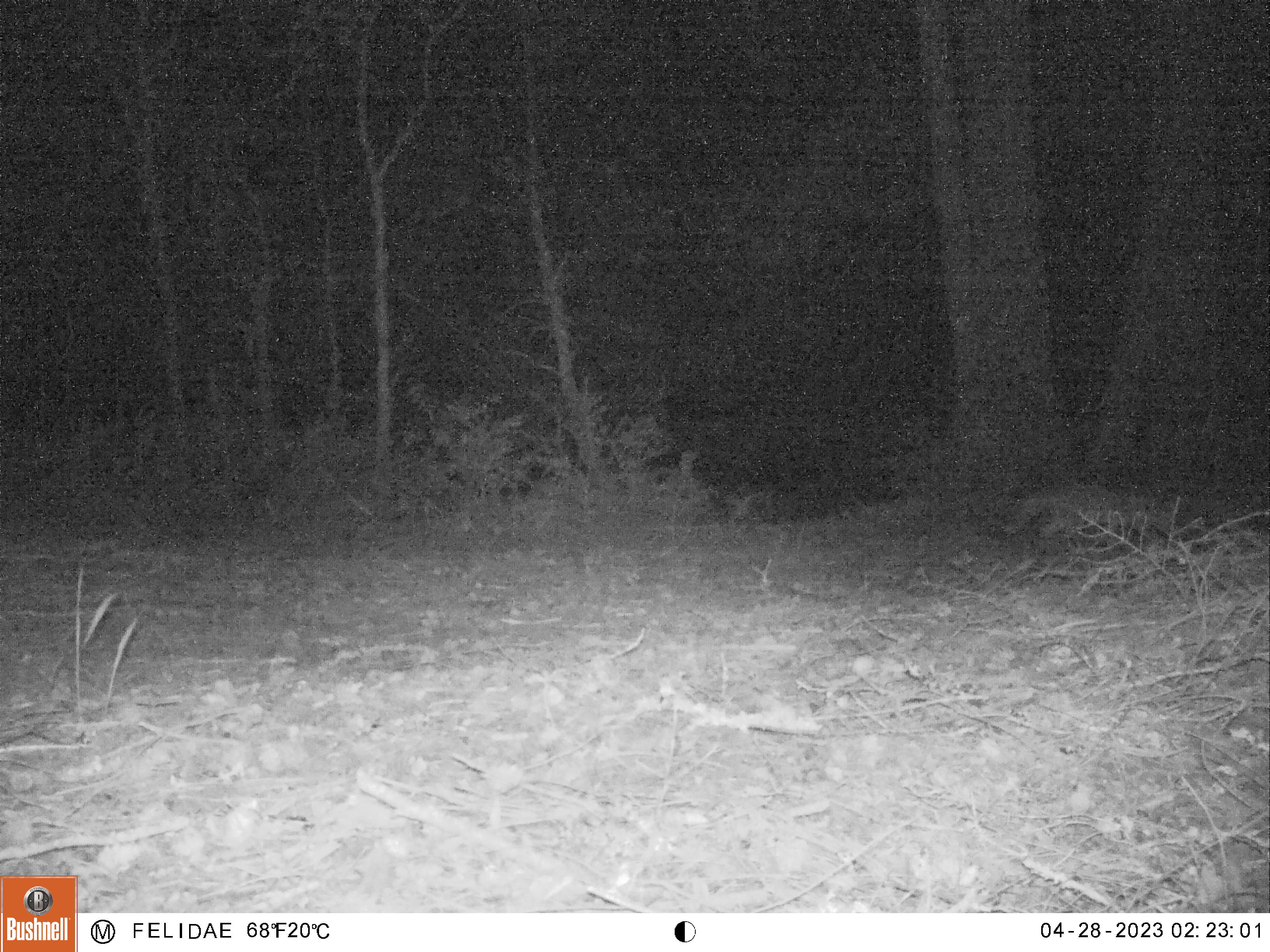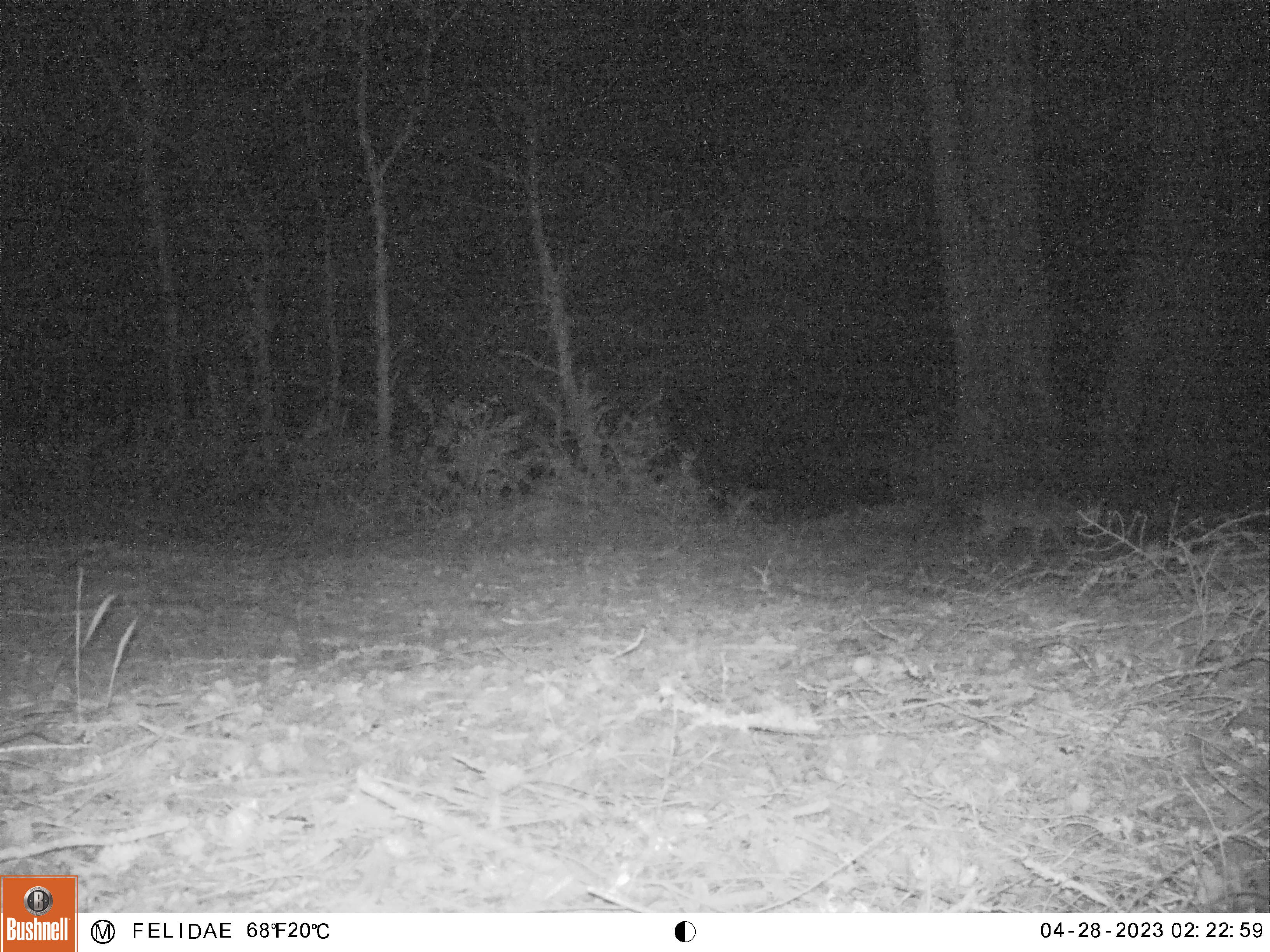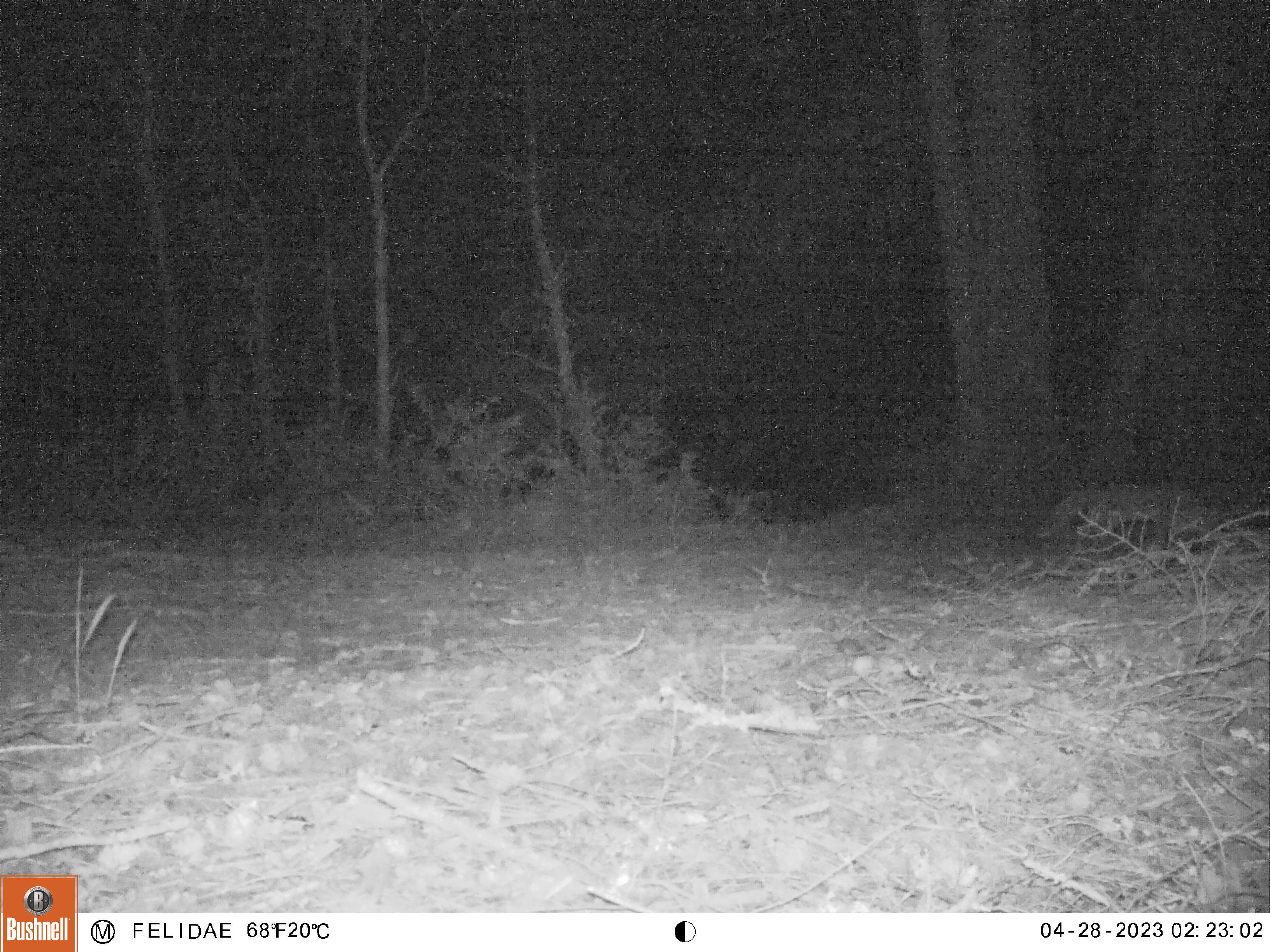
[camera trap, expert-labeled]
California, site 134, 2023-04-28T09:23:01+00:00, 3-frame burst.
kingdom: Animalia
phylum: Chordata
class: Mammalia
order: Carnivora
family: Canidae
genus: Urocyon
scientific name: Urocyon cinereoargenteus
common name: gray fox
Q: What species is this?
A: Gray fox (Urocyon cinereoargenteus).